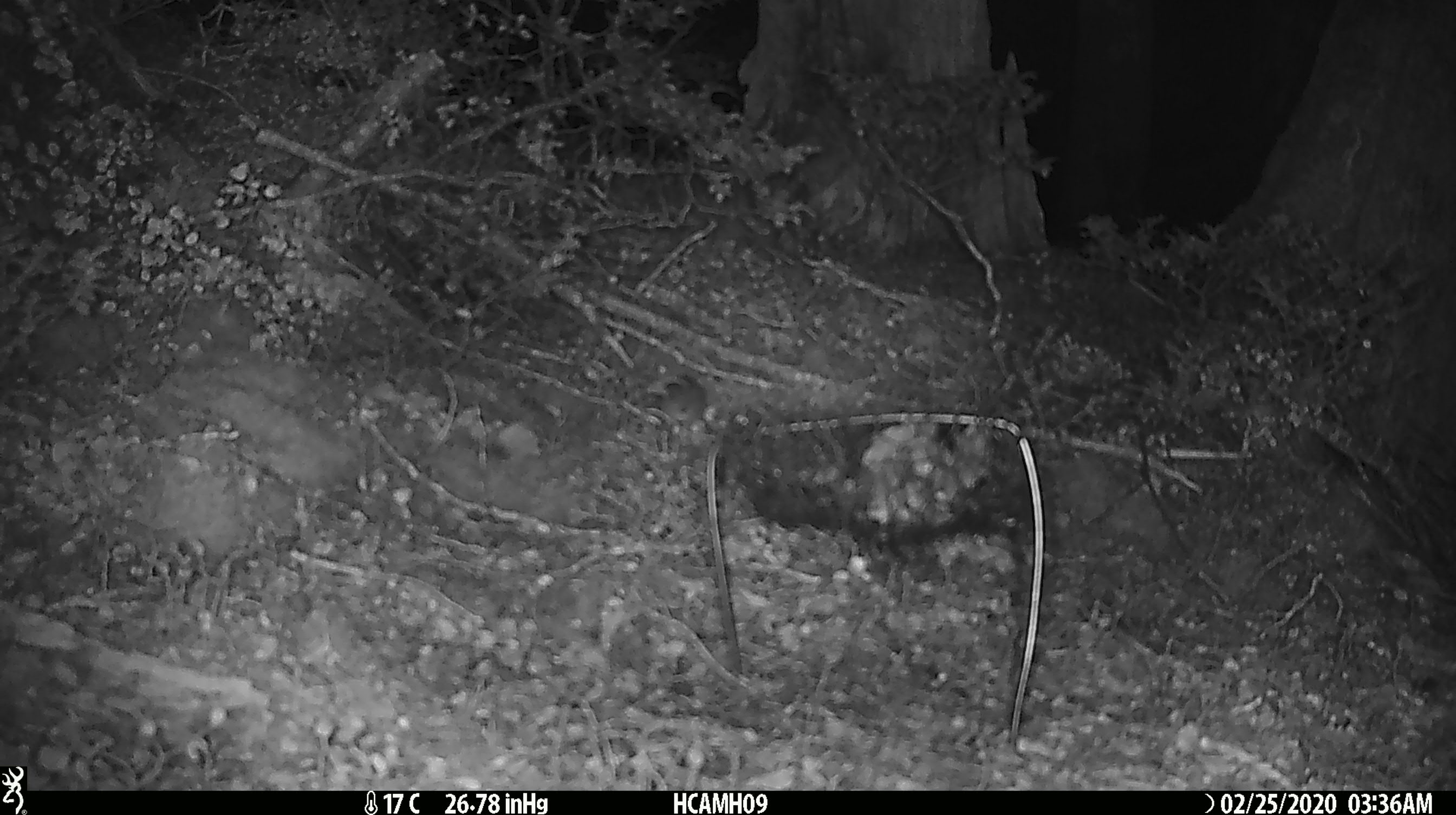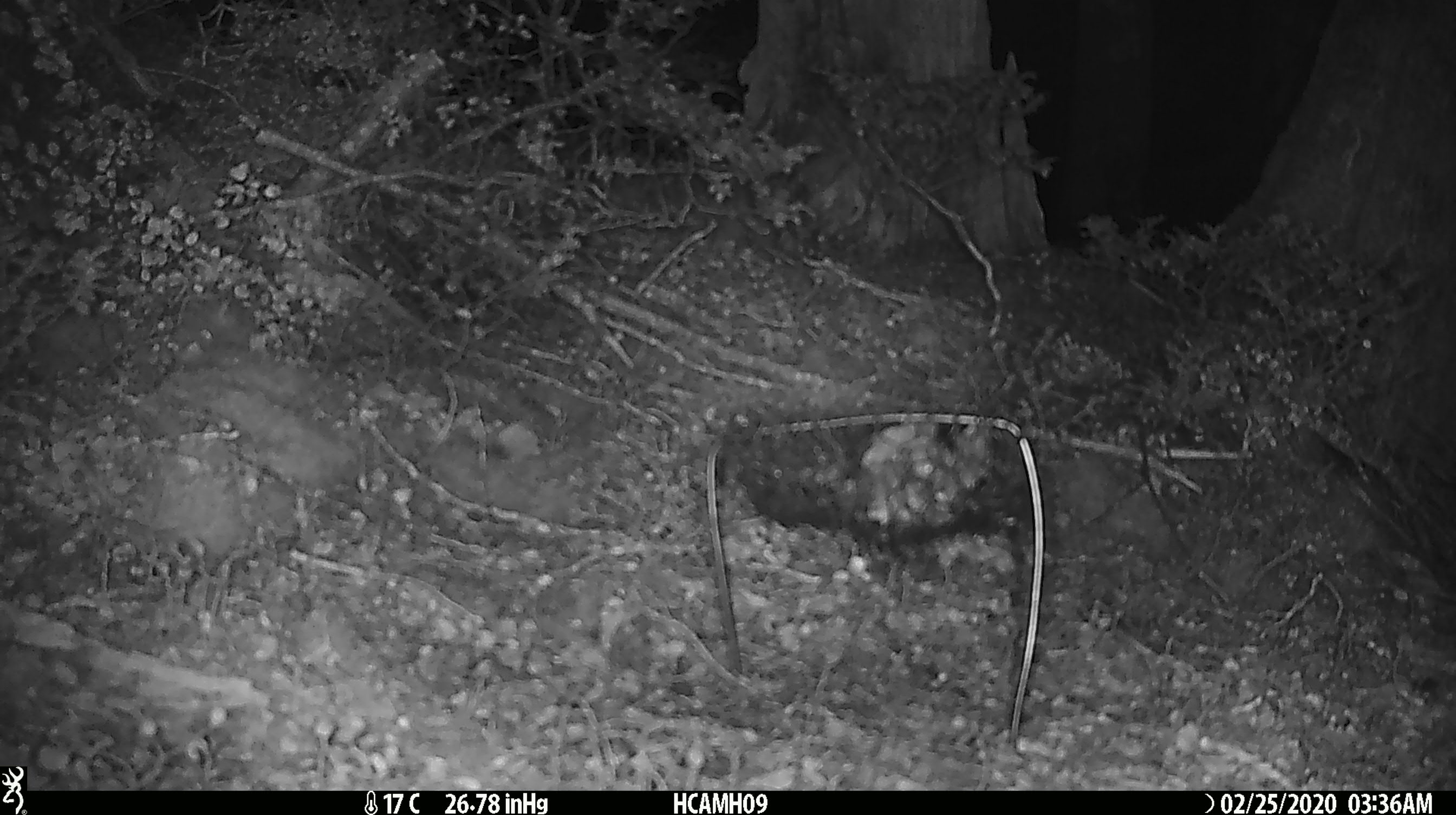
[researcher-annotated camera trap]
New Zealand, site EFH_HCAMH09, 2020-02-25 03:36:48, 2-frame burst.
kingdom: Animalia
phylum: Chordata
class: Mammalia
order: Rodentia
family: Muridae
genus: Mus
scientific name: Mus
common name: mouse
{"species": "mouse (Mus)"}